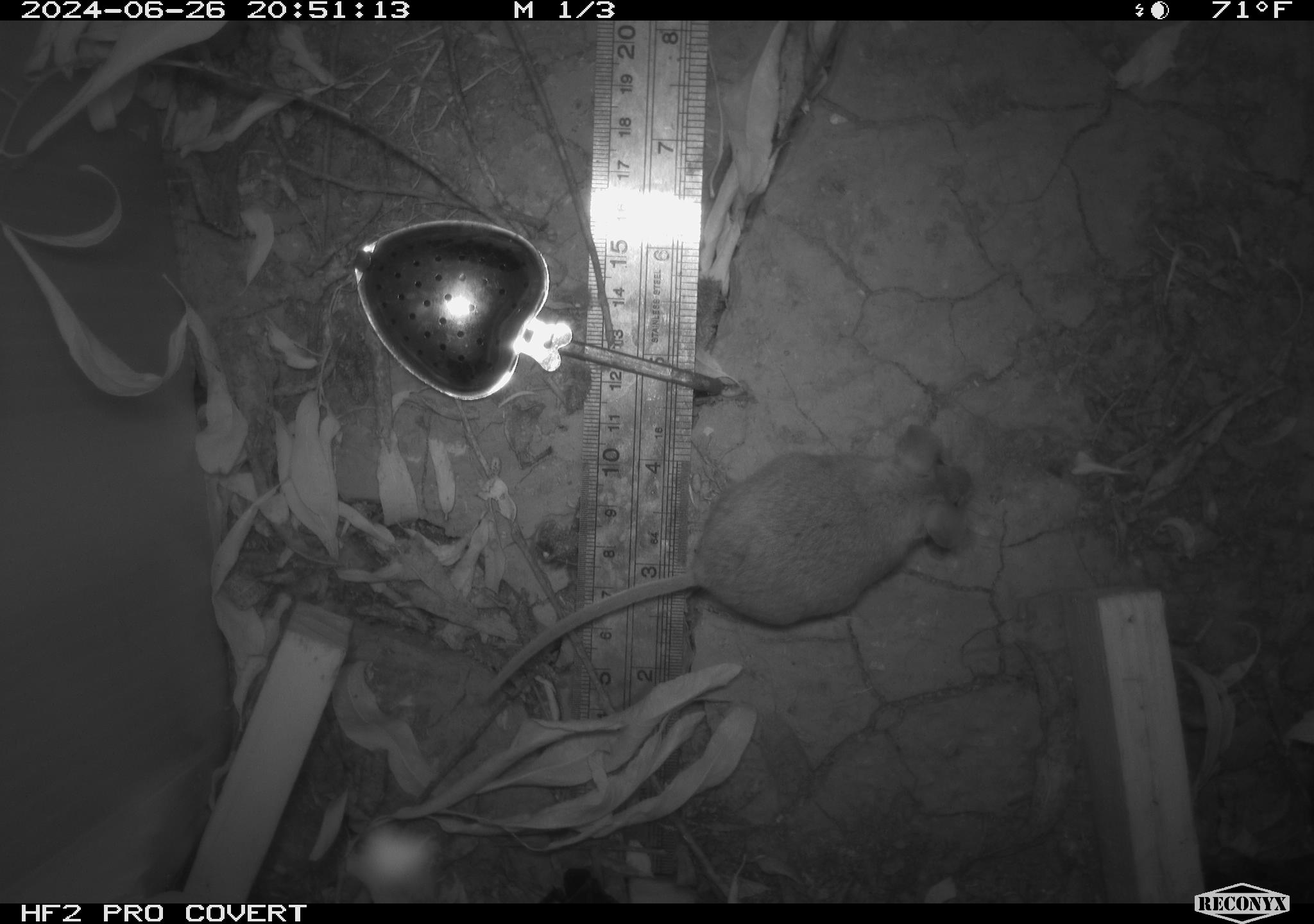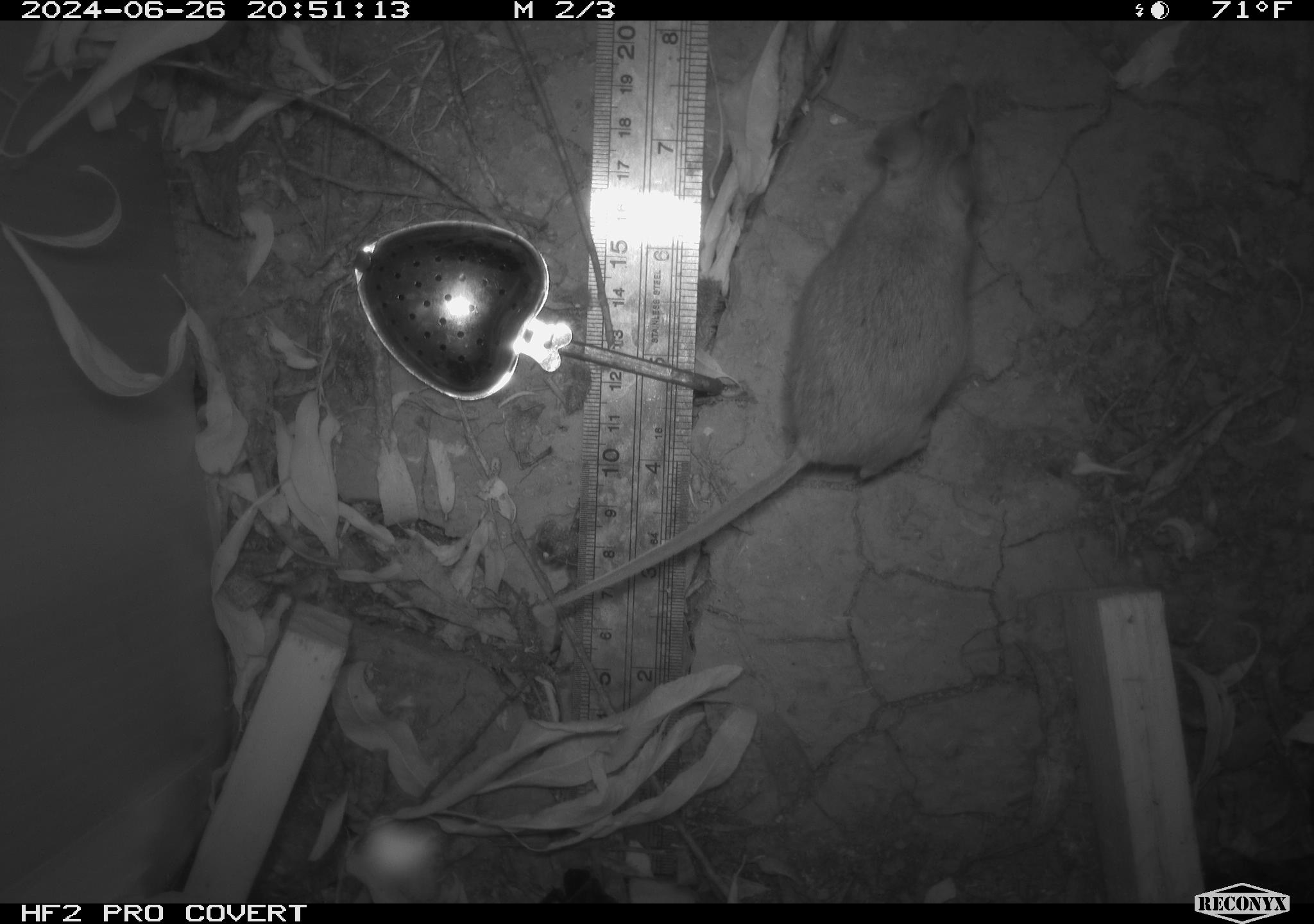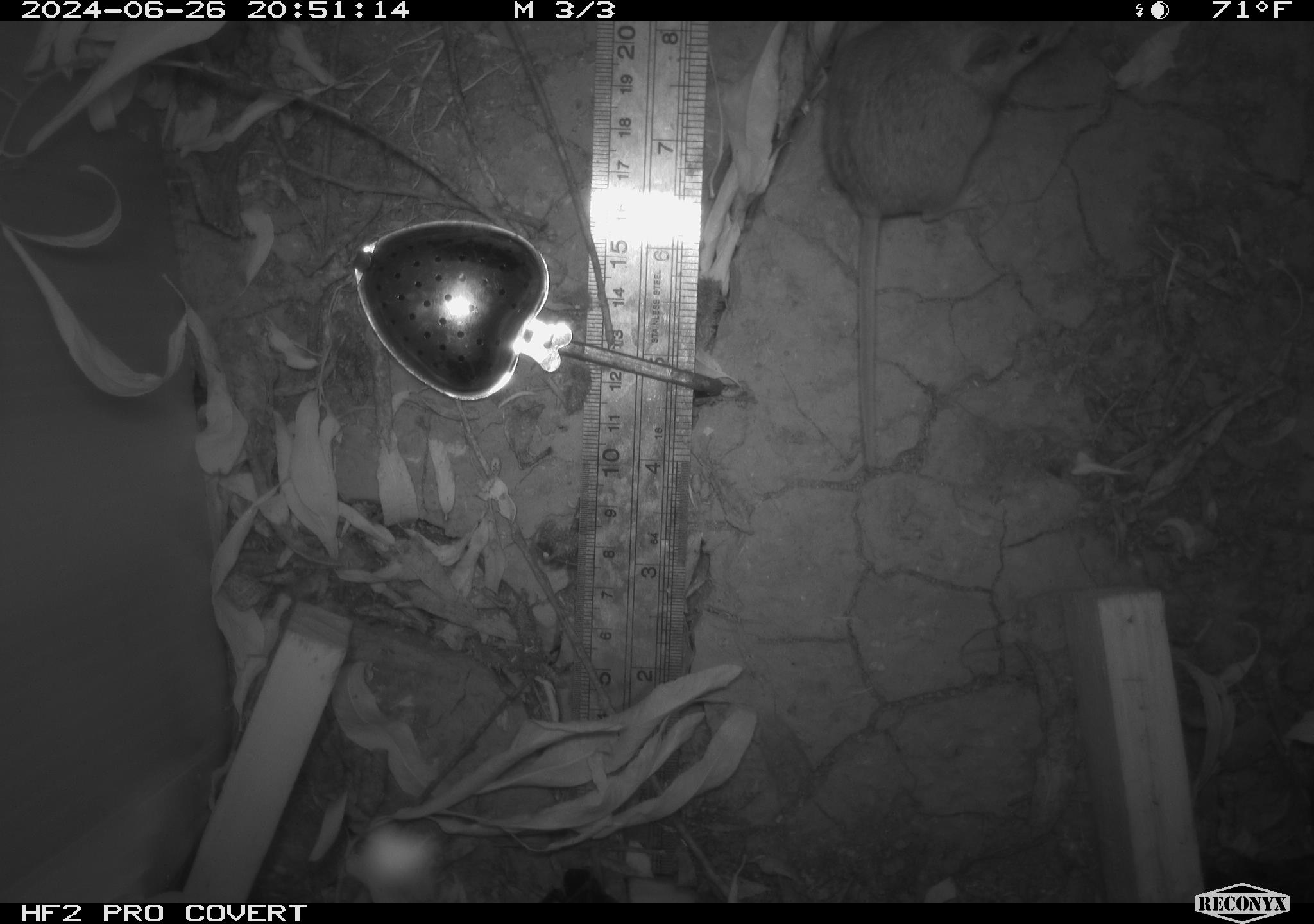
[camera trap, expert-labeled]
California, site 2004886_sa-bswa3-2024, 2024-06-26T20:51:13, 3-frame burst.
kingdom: Animalia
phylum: Chordata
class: Mammalia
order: Rodentia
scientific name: Rodentia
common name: mouse species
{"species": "mouse species (Rodentia)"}